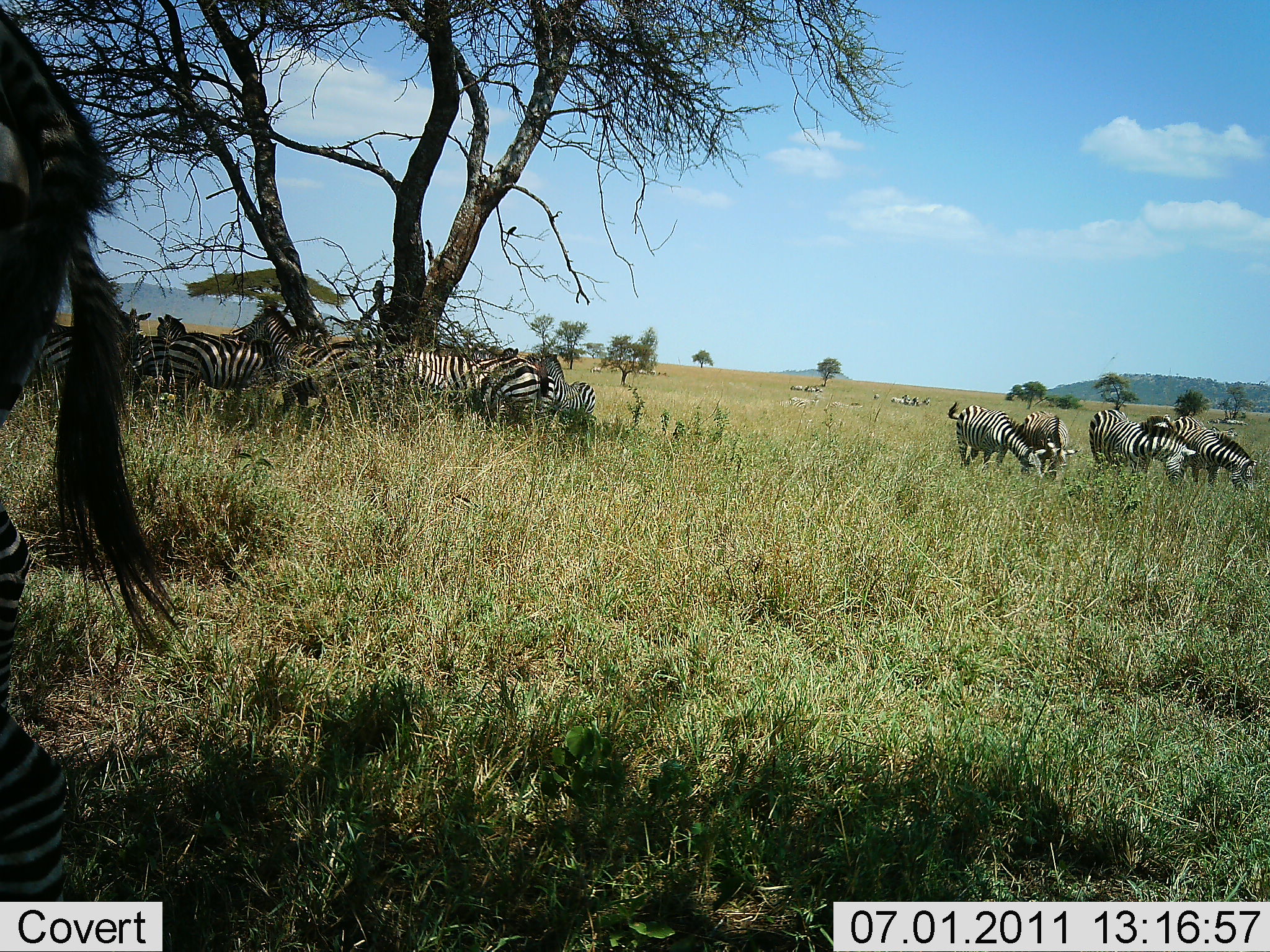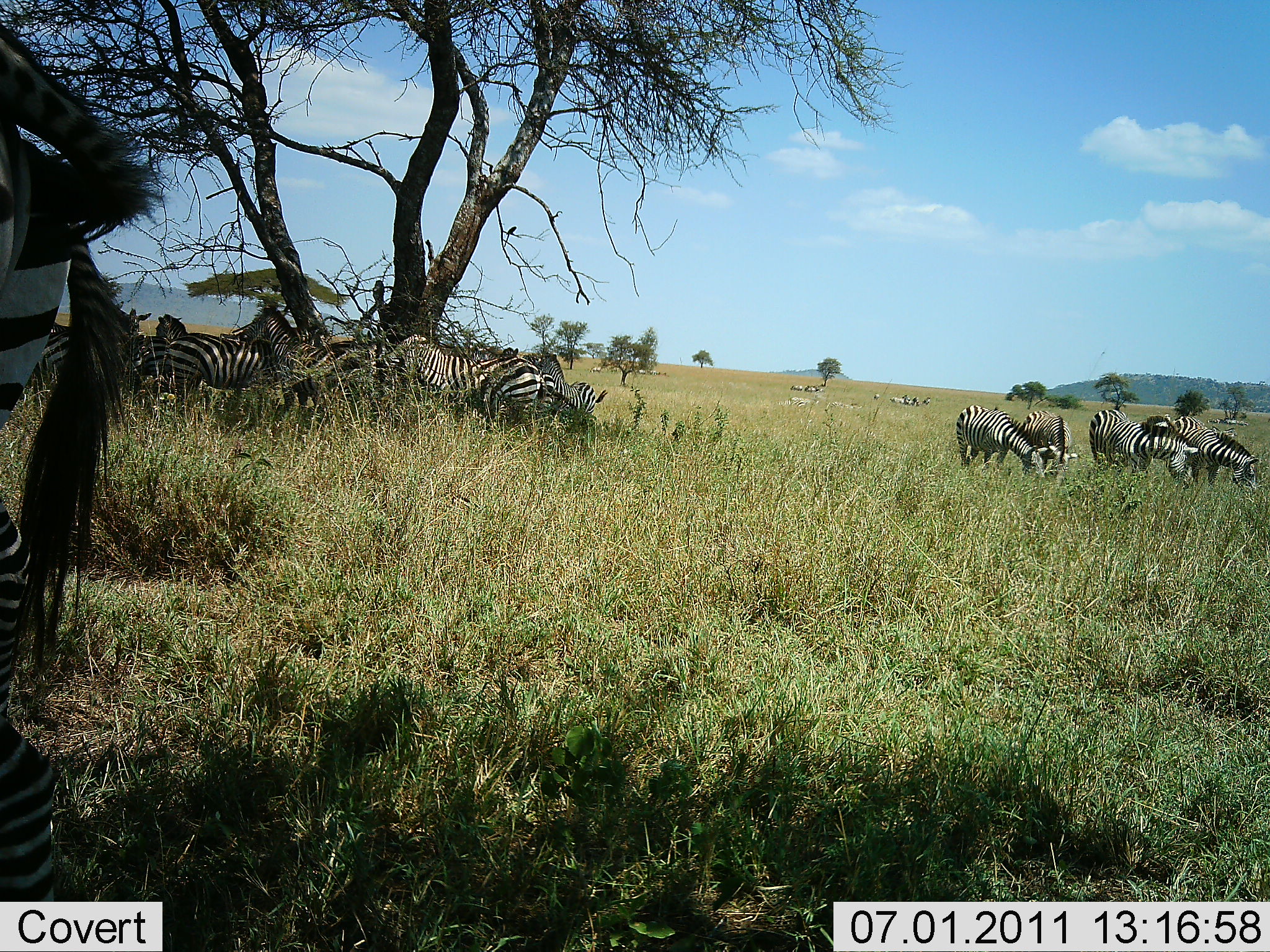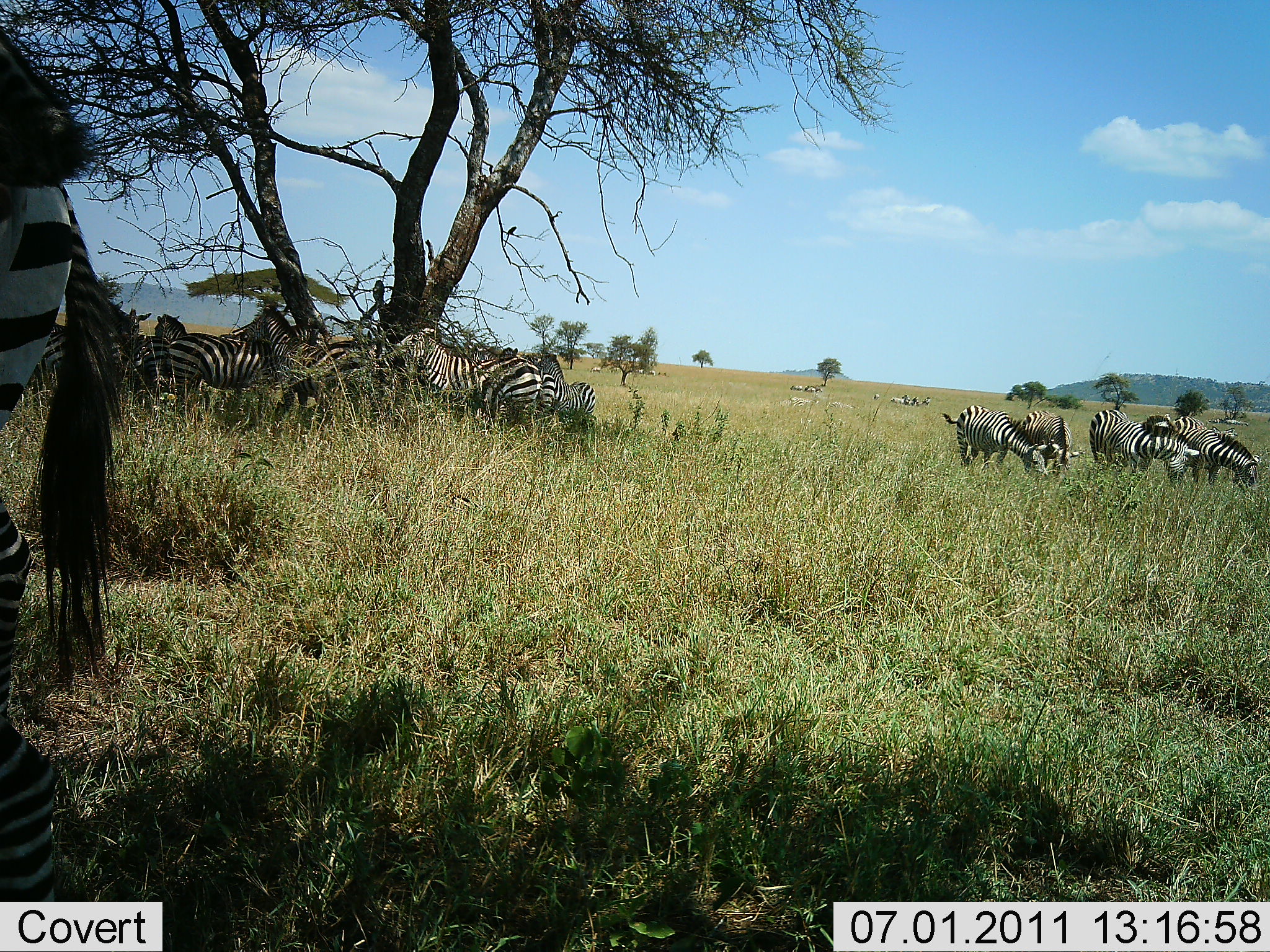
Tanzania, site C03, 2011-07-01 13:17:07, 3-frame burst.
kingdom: Animalia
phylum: Chordata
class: Mammalia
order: Perissodactyla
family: Equidae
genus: Equus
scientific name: Equus quagga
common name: plains zebra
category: zebra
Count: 11-50.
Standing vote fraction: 75%.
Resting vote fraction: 25%.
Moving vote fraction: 17%.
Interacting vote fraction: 25%.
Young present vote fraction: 0%.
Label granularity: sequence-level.